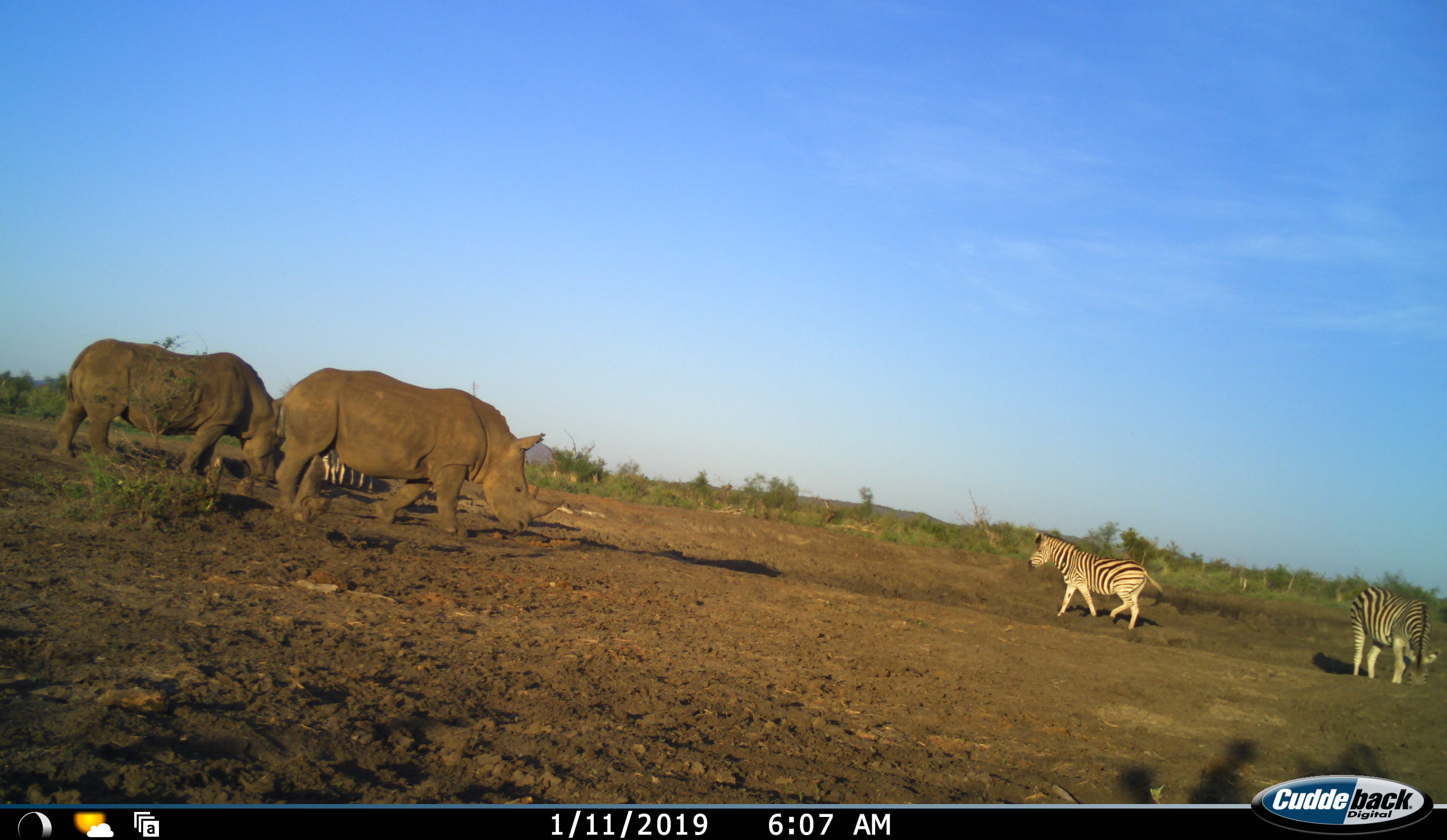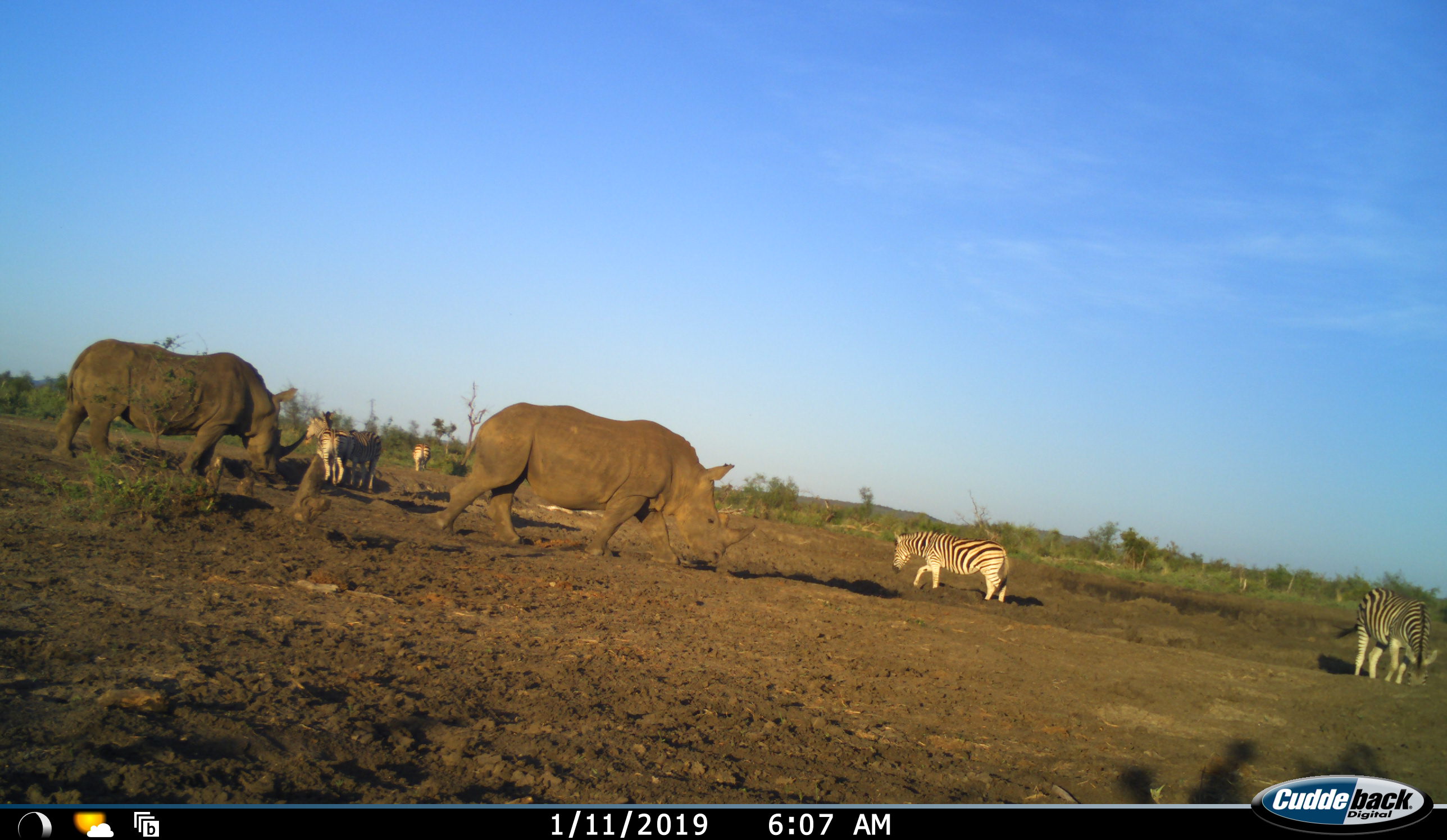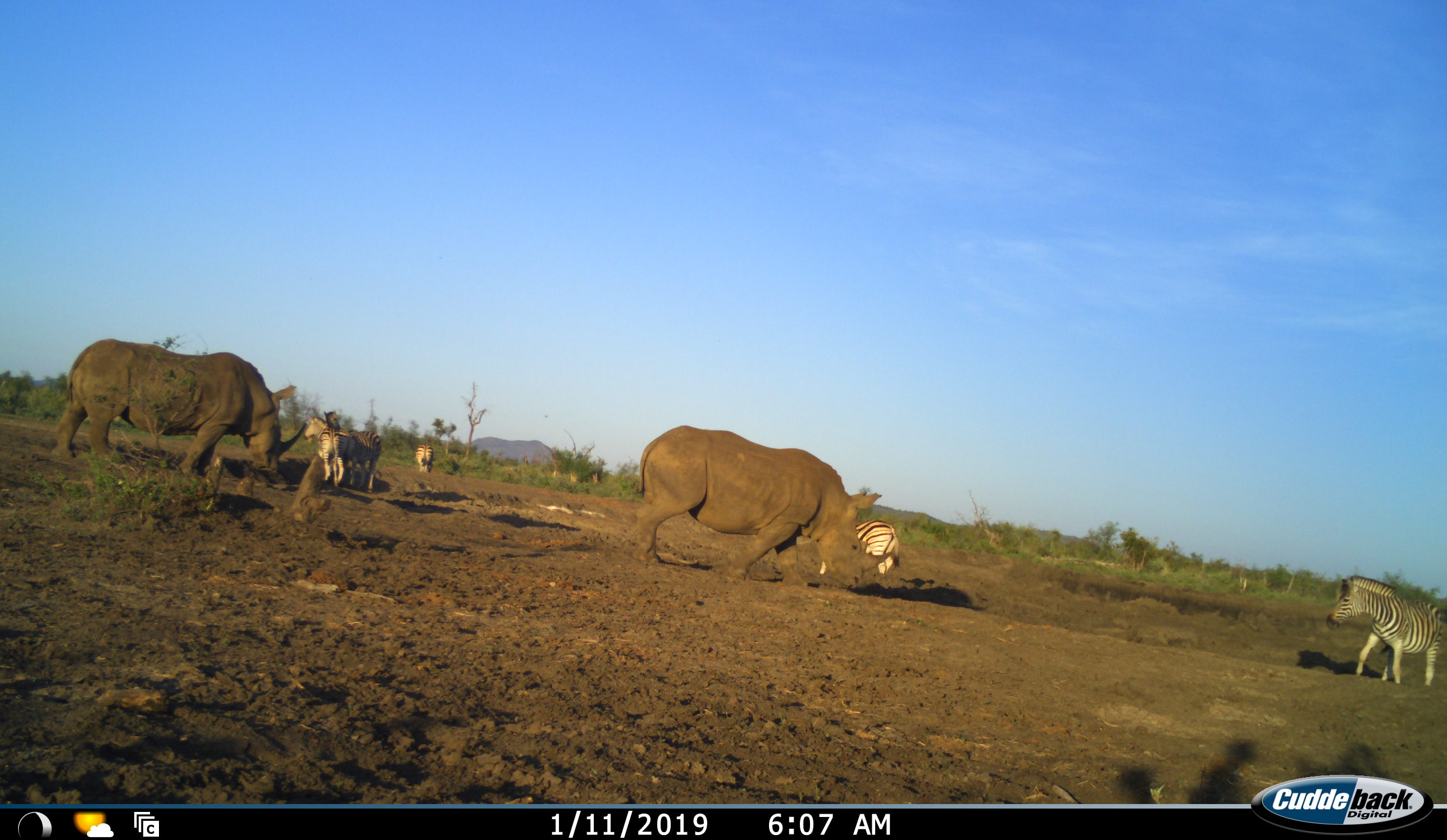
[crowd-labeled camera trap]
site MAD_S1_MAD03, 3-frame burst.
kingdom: Animalia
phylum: Chordata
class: Mammalia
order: Perissodactyla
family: Rhinocerotidae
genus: Diceros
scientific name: Diceros bicornis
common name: black rhinoceros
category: rhinocerosblack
Rhinocerosblack (black rhinoceros) (Diceros bicornis), count 2. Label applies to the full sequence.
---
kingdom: Animalia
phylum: Chordata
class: Mammalia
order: Perissodactyla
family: Equidae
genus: Equus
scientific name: Equus quagga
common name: plains zebra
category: zebraplains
Zebraplains (plains zebra) (Equus quagga), count 5. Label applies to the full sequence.